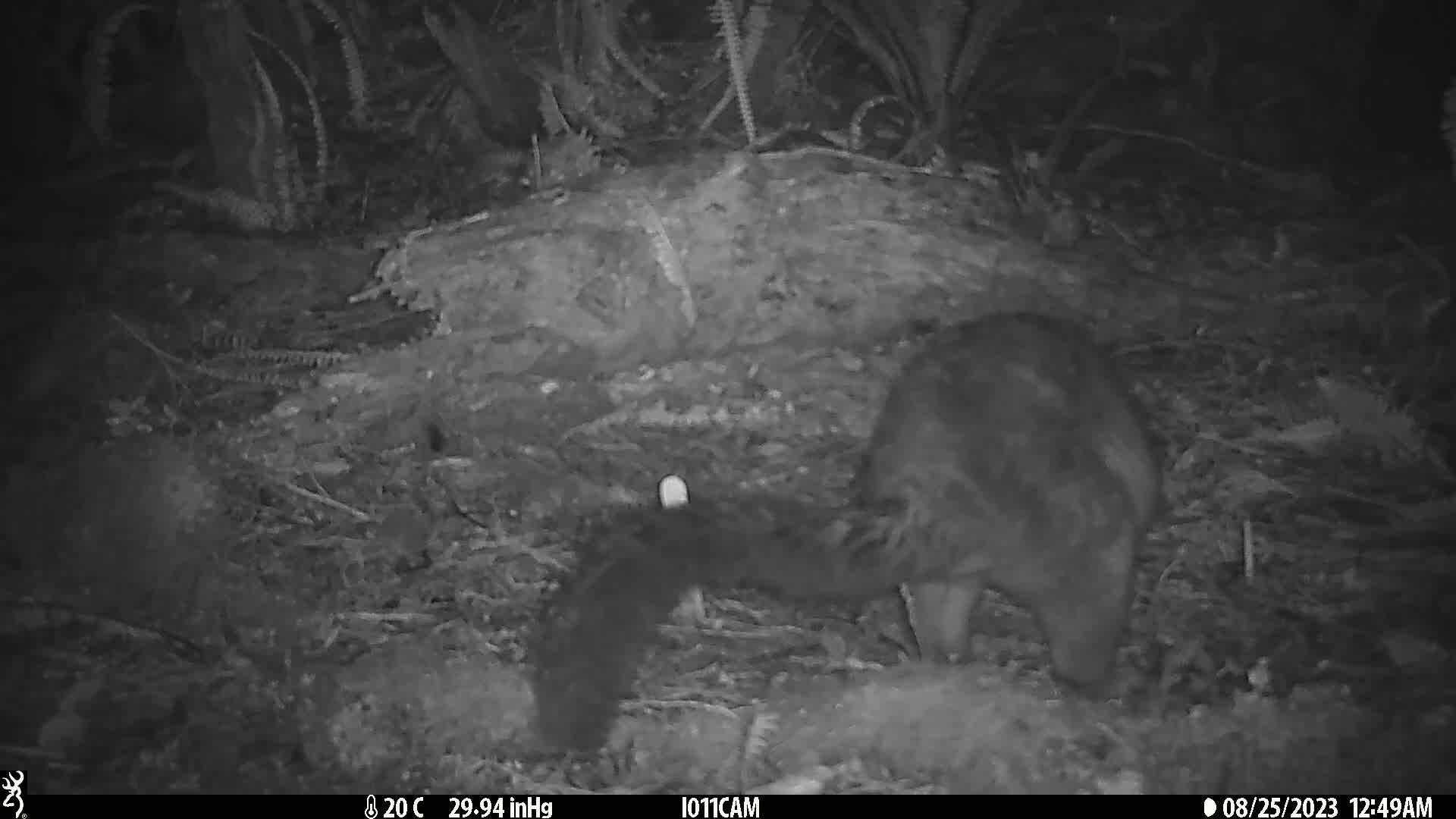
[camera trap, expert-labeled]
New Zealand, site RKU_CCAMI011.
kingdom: Animalia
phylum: Chordata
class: Mammalia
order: Diprotodontia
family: Phalangeridae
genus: Trichosurus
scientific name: Trichosurus vulpecula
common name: common brushtail possum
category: possum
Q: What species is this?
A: Possum (common brushtail possum) (Trichosurus vulpecula).